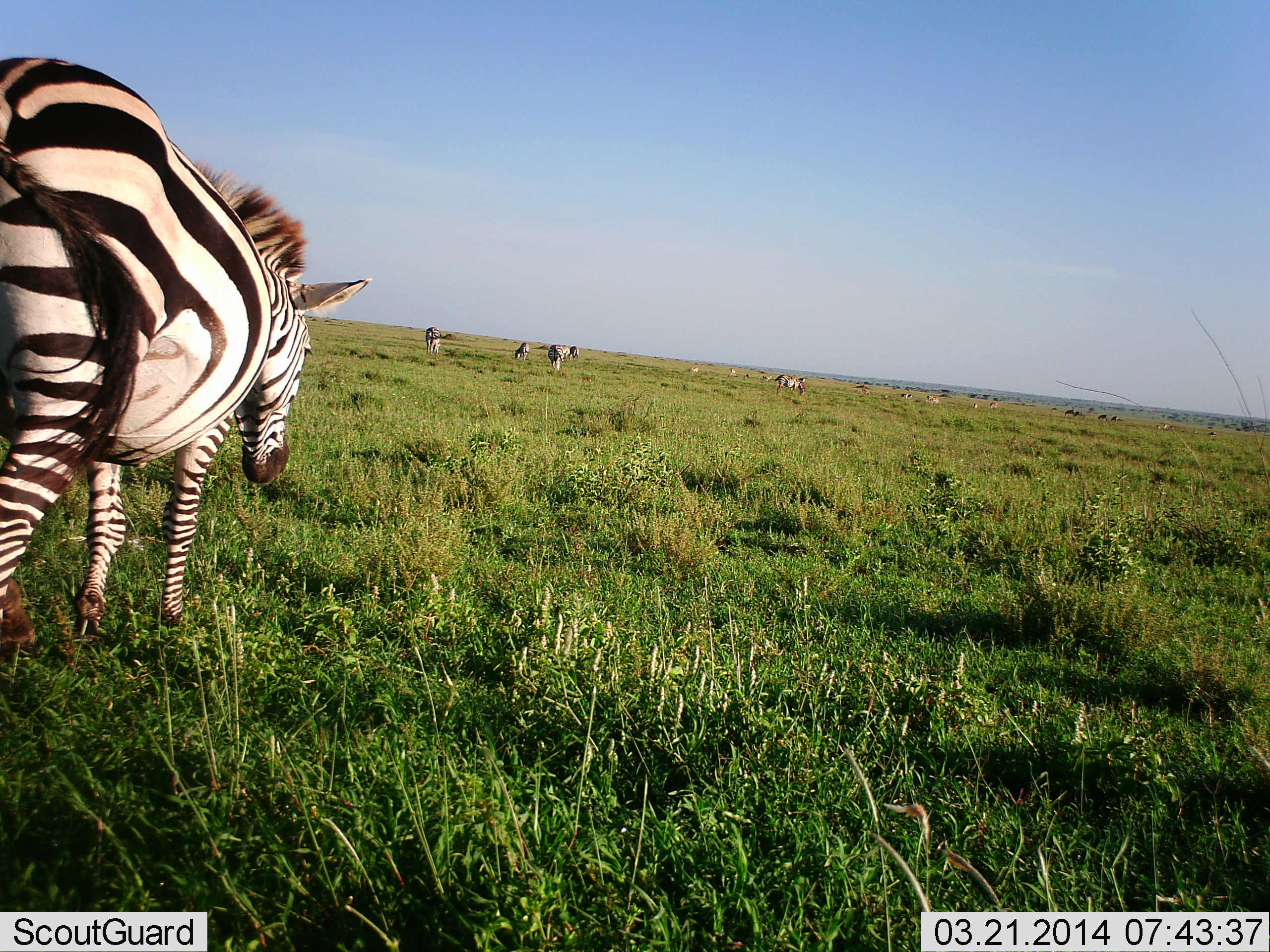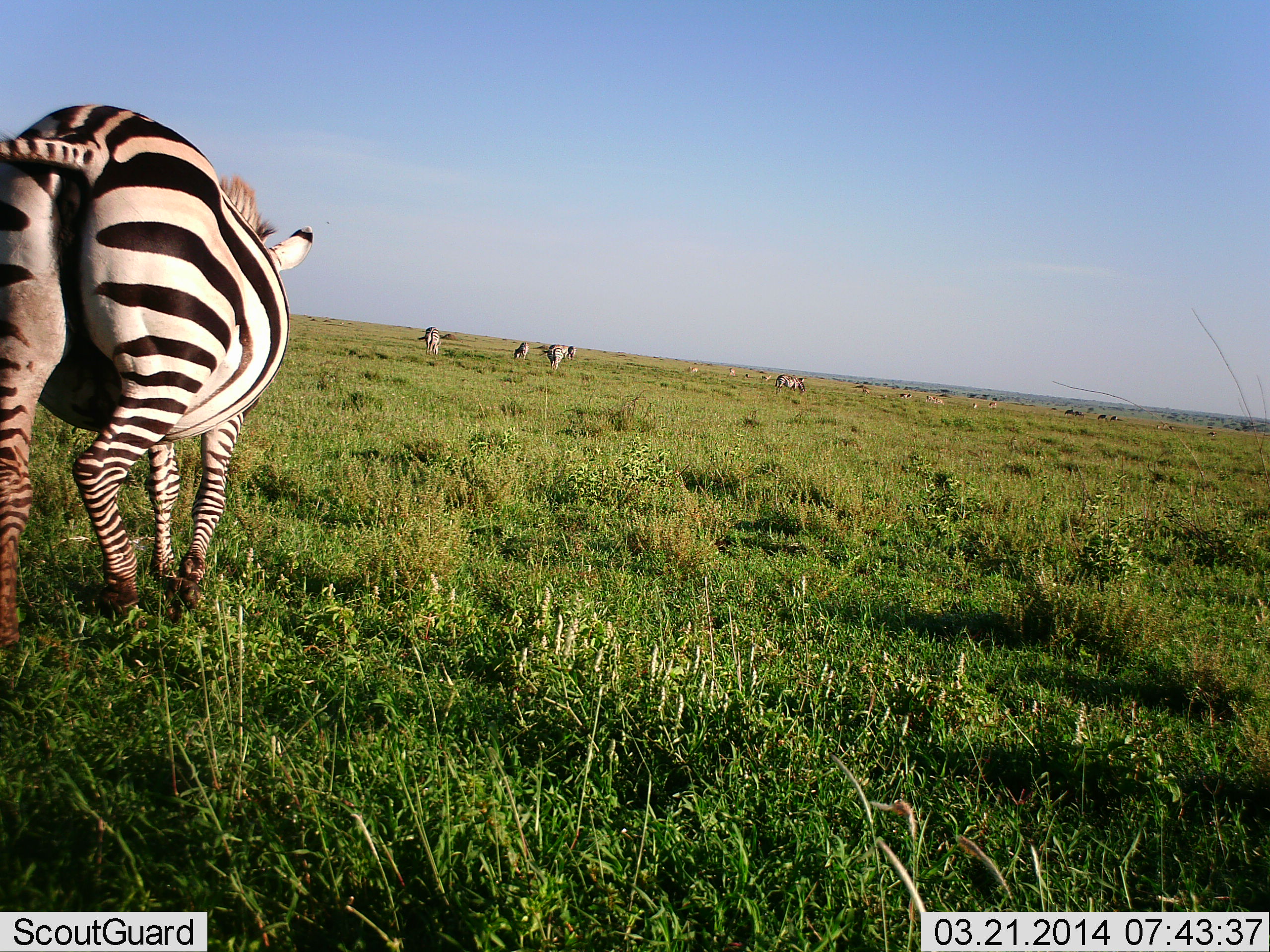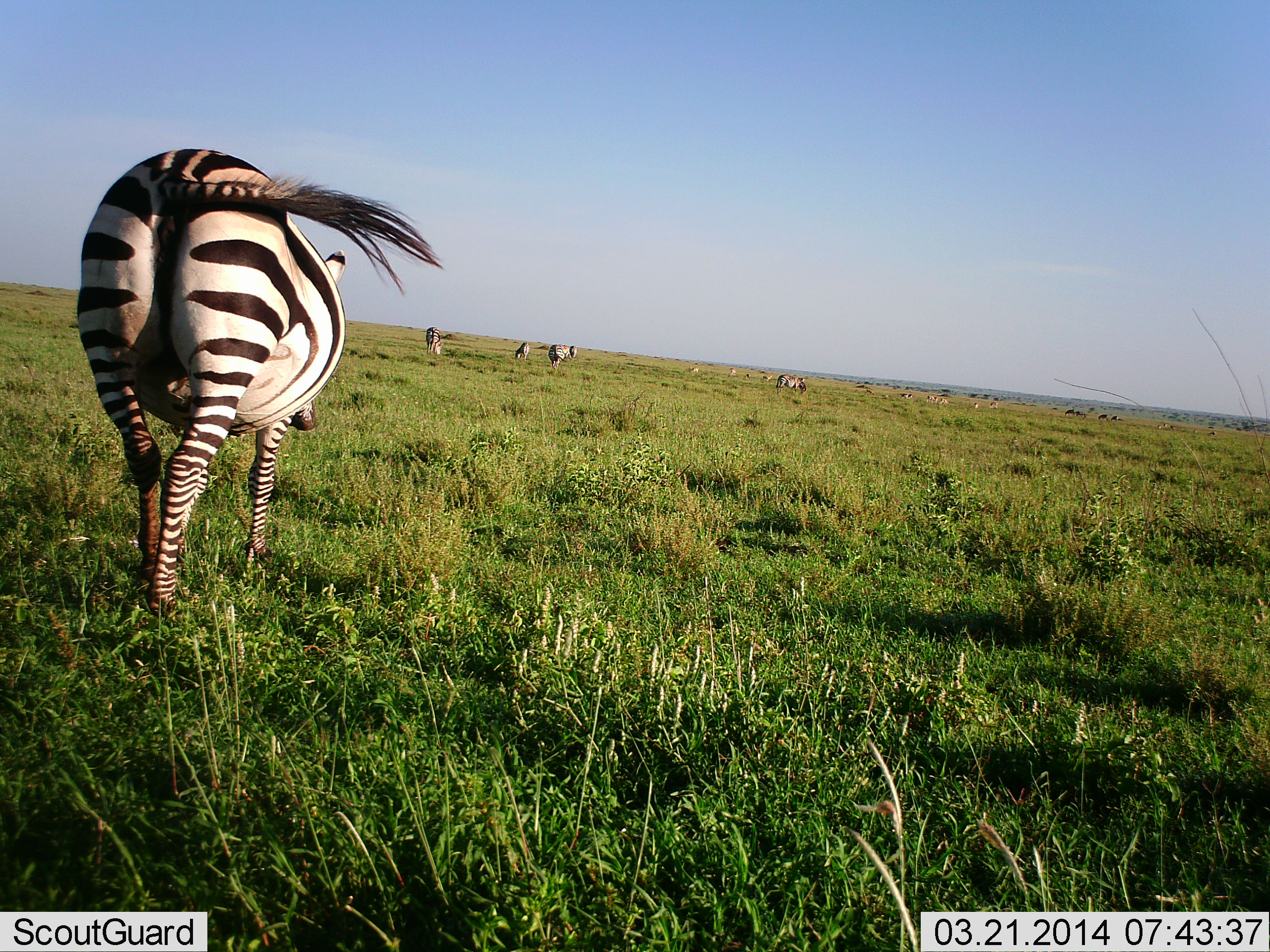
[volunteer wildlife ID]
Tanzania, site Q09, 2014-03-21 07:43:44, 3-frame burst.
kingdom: Animalia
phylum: Chordata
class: Mammalia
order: Perissodactyla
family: Equidae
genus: Equus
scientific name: Equus quagga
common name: plains zebra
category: zebra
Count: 7.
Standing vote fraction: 36%.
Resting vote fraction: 0%.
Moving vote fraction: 91%.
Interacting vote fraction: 9%.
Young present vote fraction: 0%.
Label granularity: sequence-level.